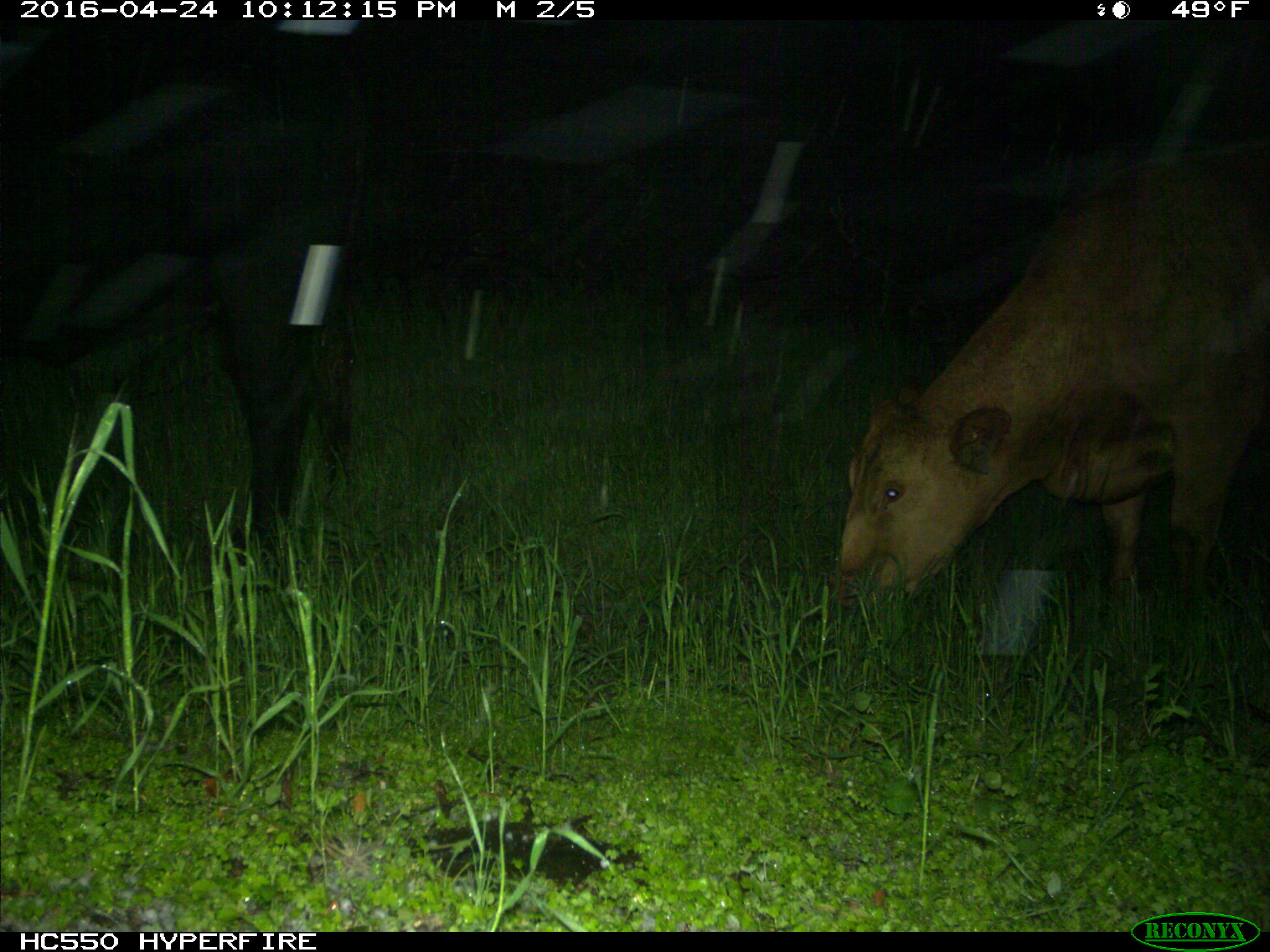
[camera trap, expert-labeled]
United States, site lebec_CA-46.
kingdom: Animalia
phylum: Chordata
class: Mammalia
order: Artiodactyla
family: Bovidae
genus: Bos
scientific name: Bos taurus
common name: domestic cow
Bos taurus (domestic cow).